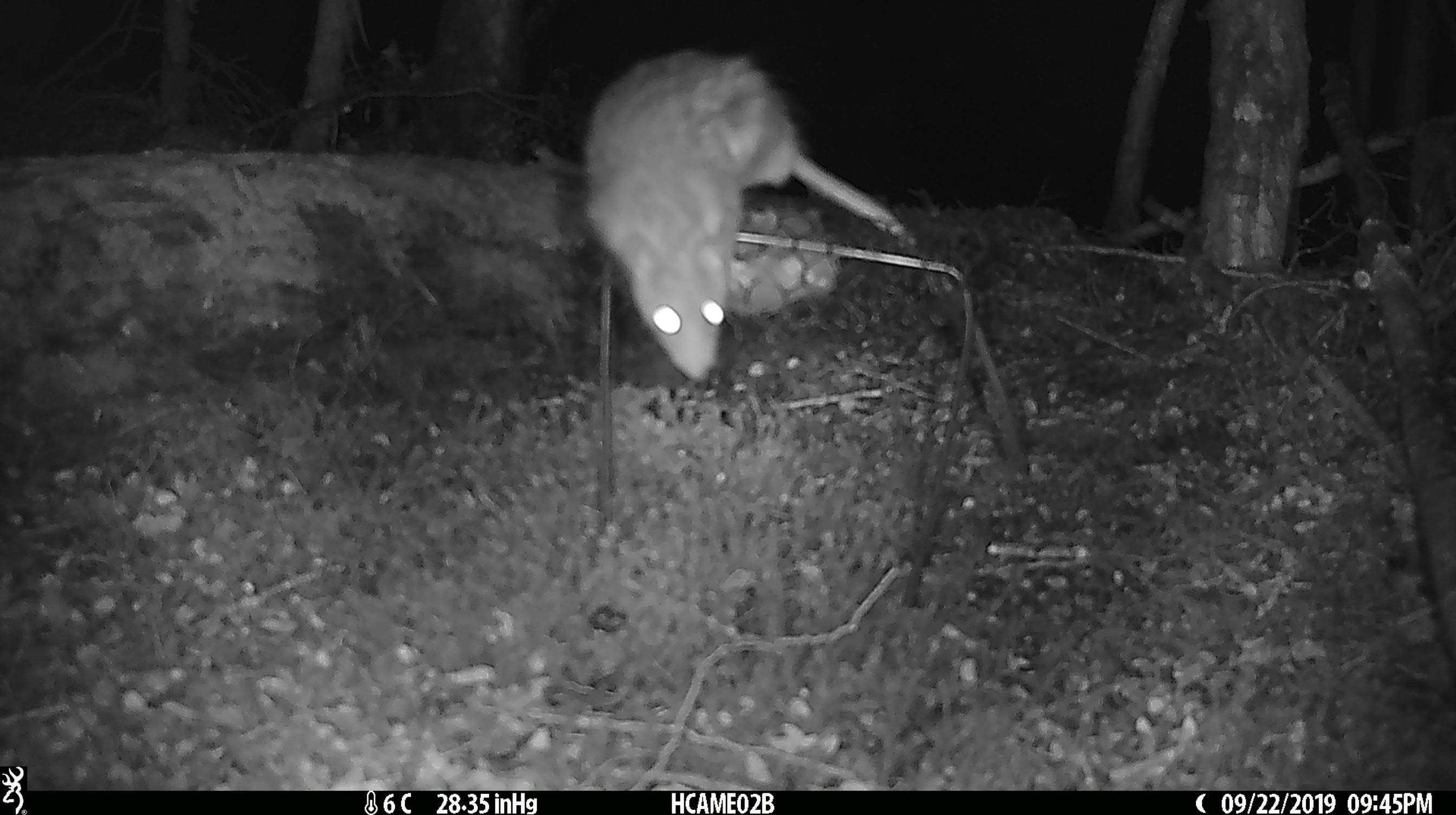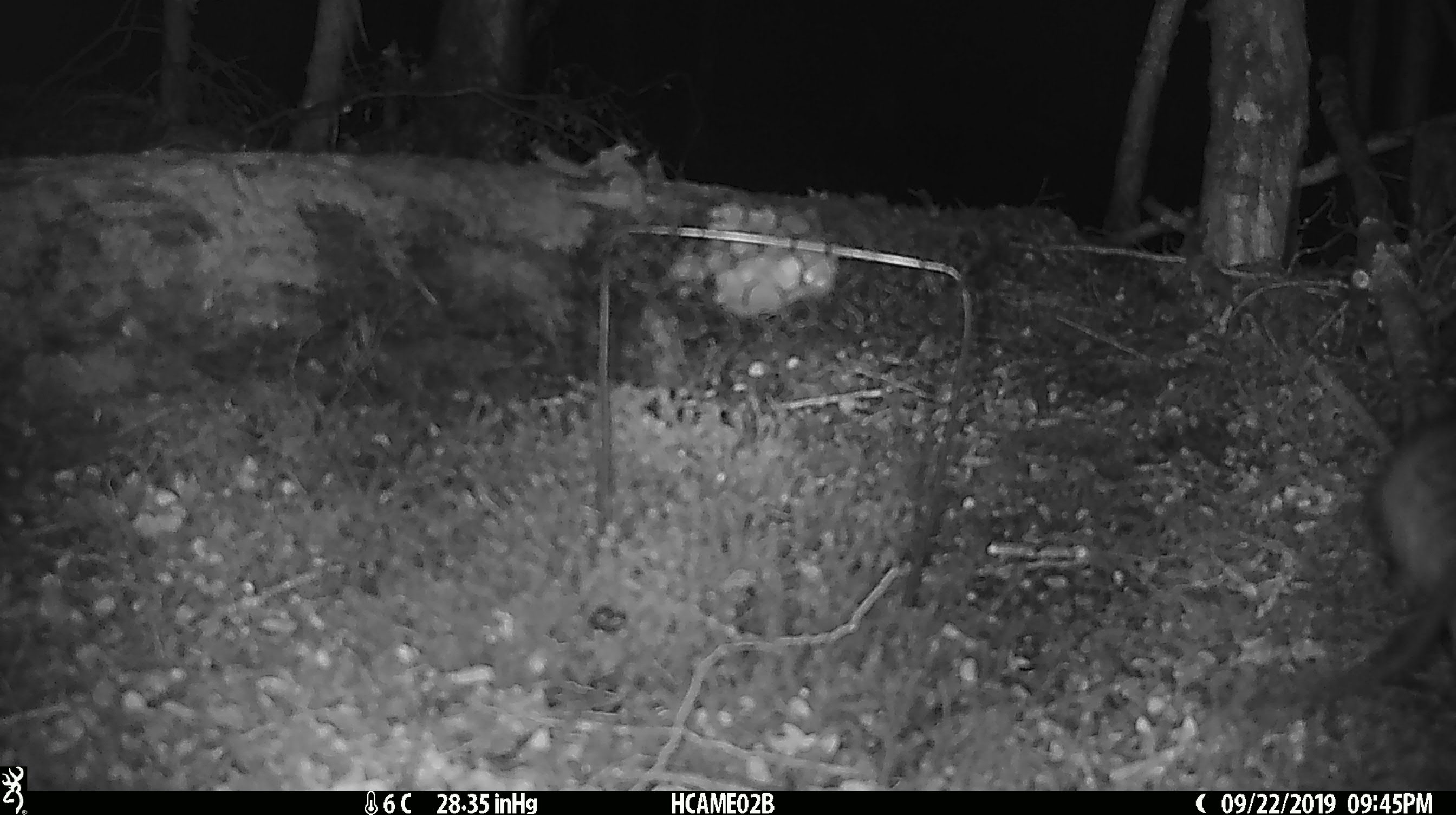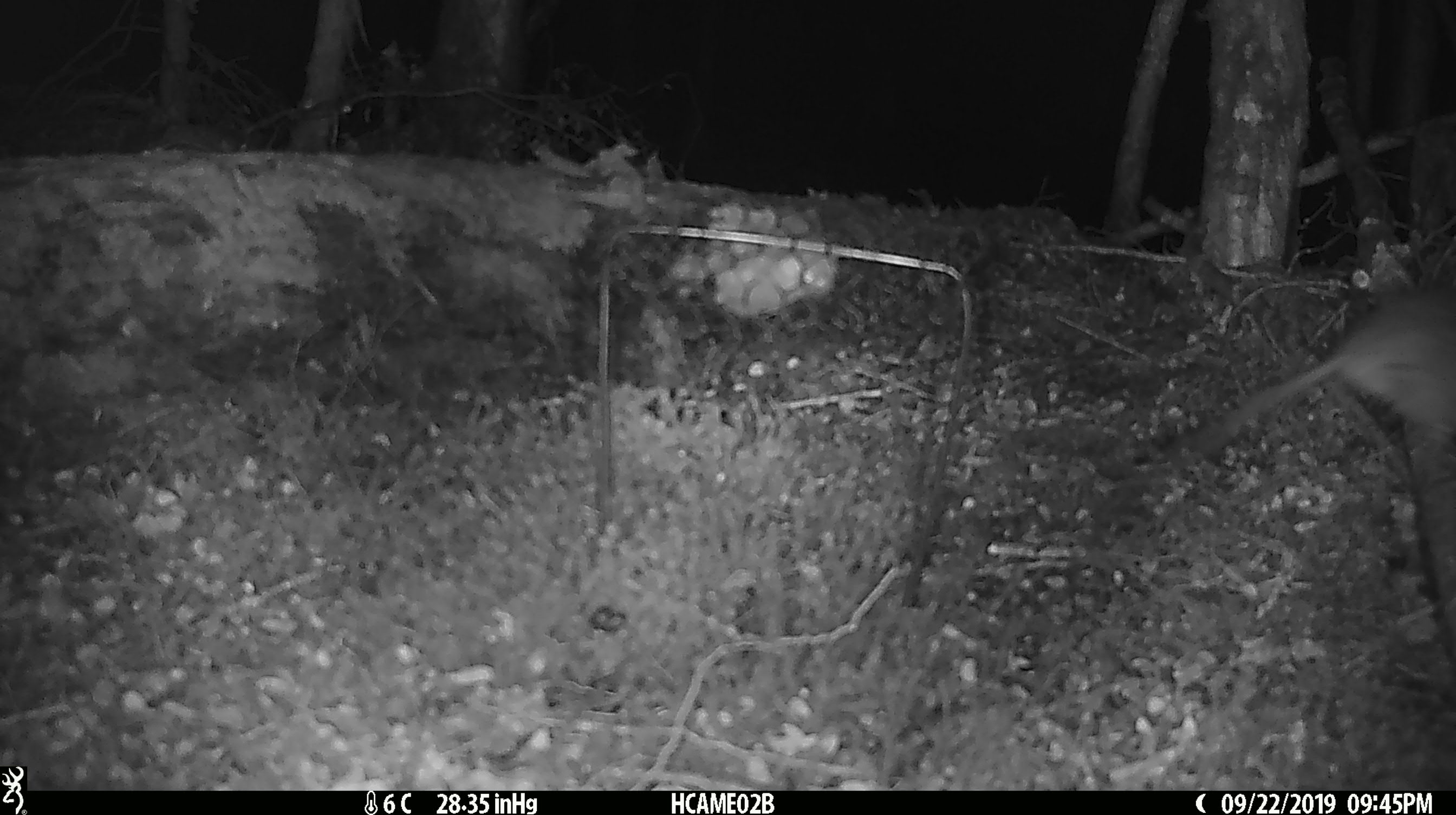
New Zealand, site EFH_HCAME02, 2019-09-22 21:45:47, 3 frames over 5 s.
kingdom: Animalia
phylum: Chordata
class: Mammalia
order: Rodentia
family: Muridae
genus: Rattus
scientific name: Rattus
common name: rat